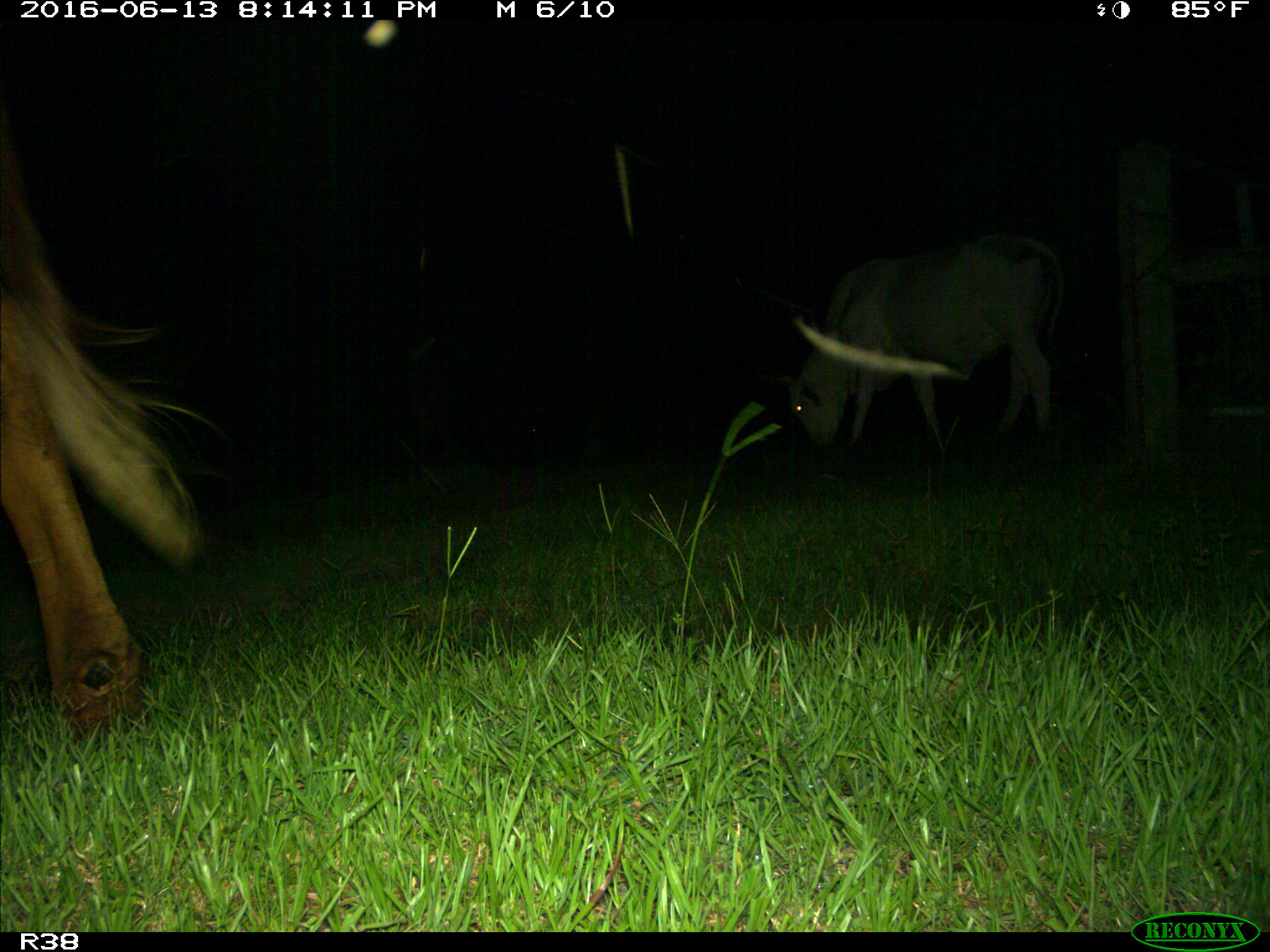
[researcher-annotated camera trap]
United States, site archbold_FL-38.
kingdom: Animalia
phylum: Chordata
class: Mammalia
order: Artiodactyla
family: Bovidae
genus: Bos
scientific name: Bos taurus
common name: domestic cow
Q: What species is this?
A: Bos taurus (domestic cow).